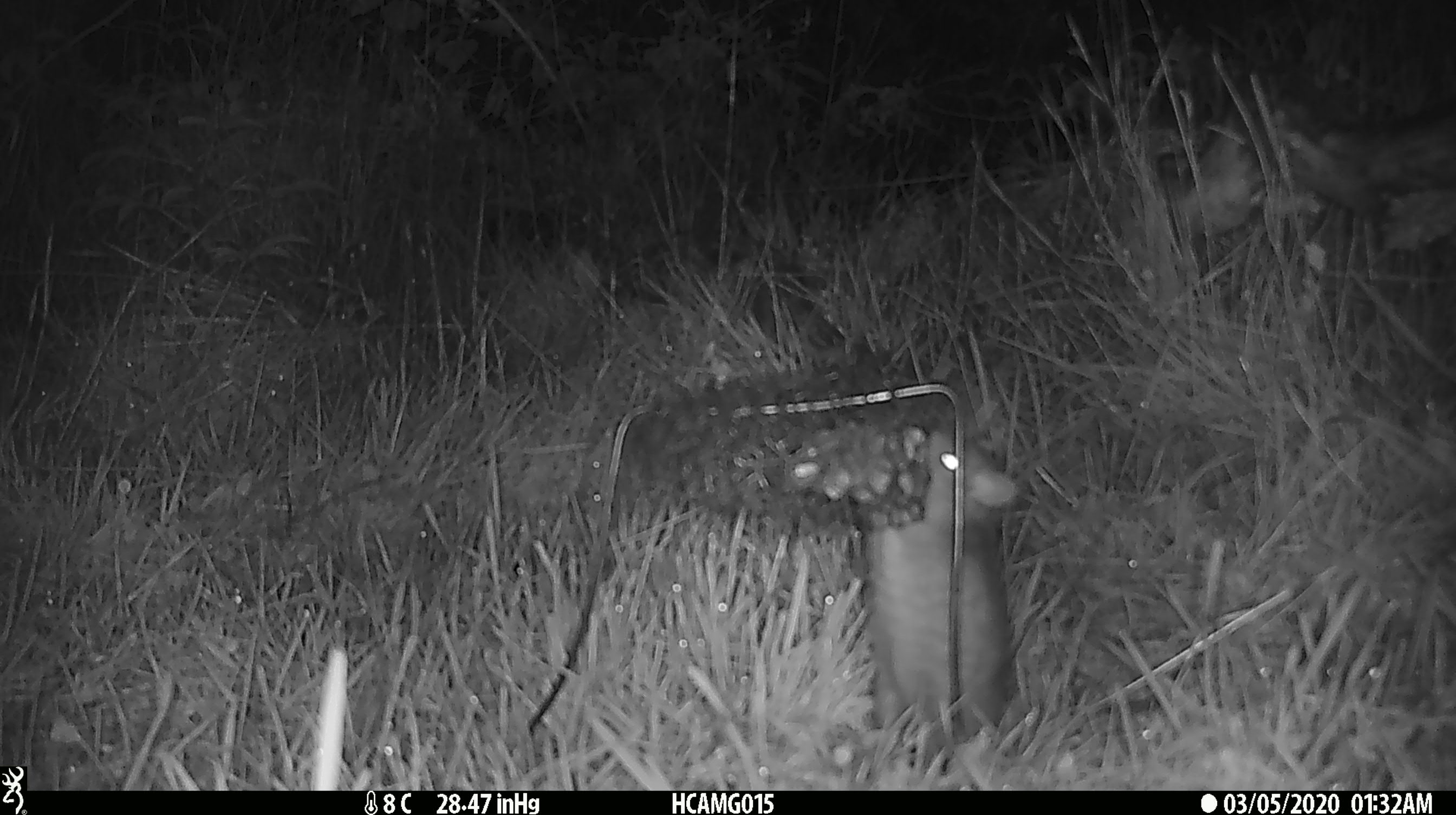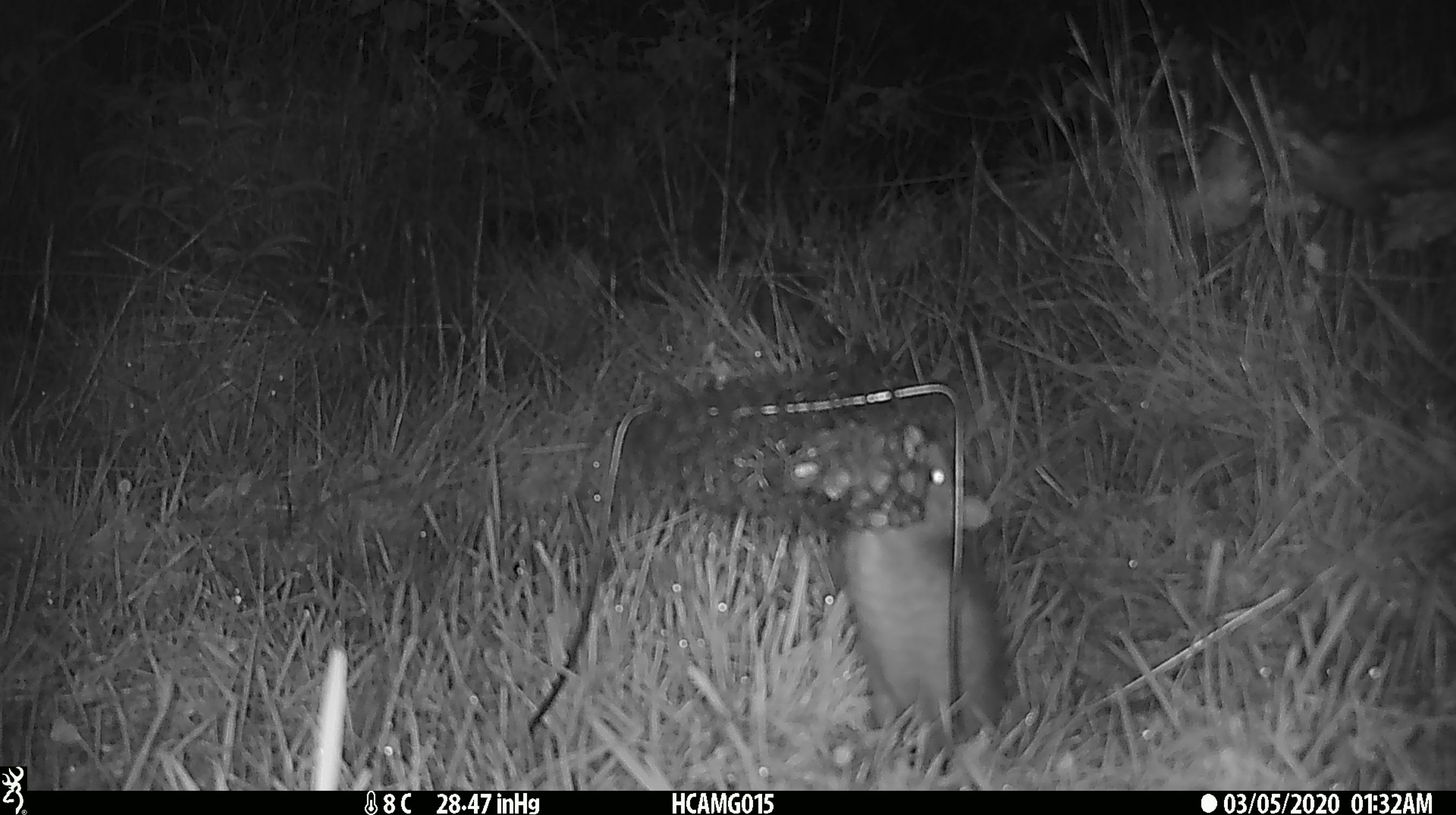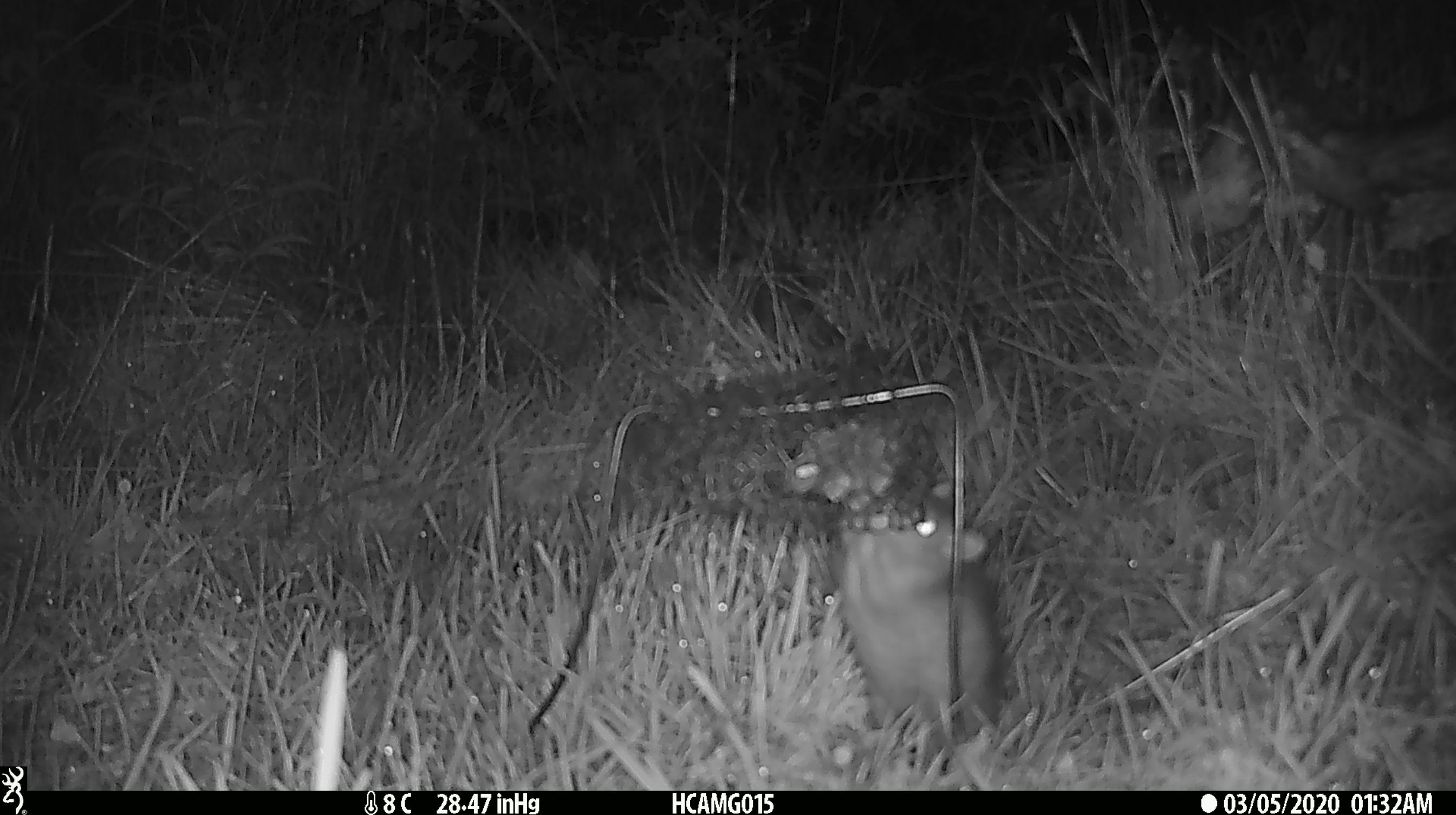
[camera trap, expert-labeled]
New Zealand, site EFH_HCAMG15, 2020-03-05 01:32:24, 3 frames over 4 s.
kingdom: Animalia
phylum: Chordata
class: Mammalia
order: Rodentia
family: Muridae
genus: Rattus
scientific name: Rattus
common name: rat